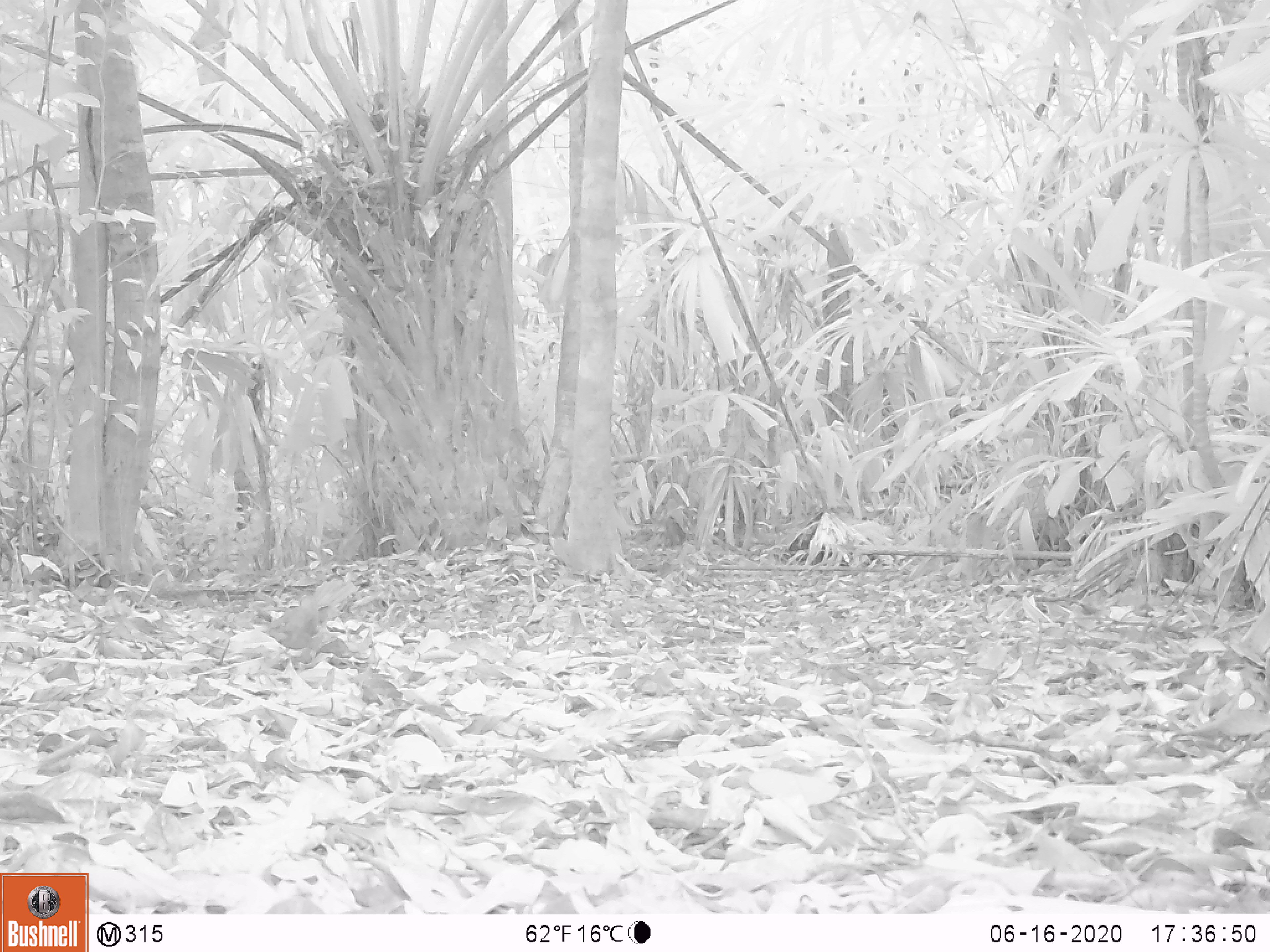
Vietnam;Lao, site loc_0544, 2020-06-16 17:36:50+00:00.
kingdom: Animalia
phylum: Chordata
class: Aves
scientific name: Aves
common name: bird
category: unidentified bird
Unidentified bird (bird) (Aves). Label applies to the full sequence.